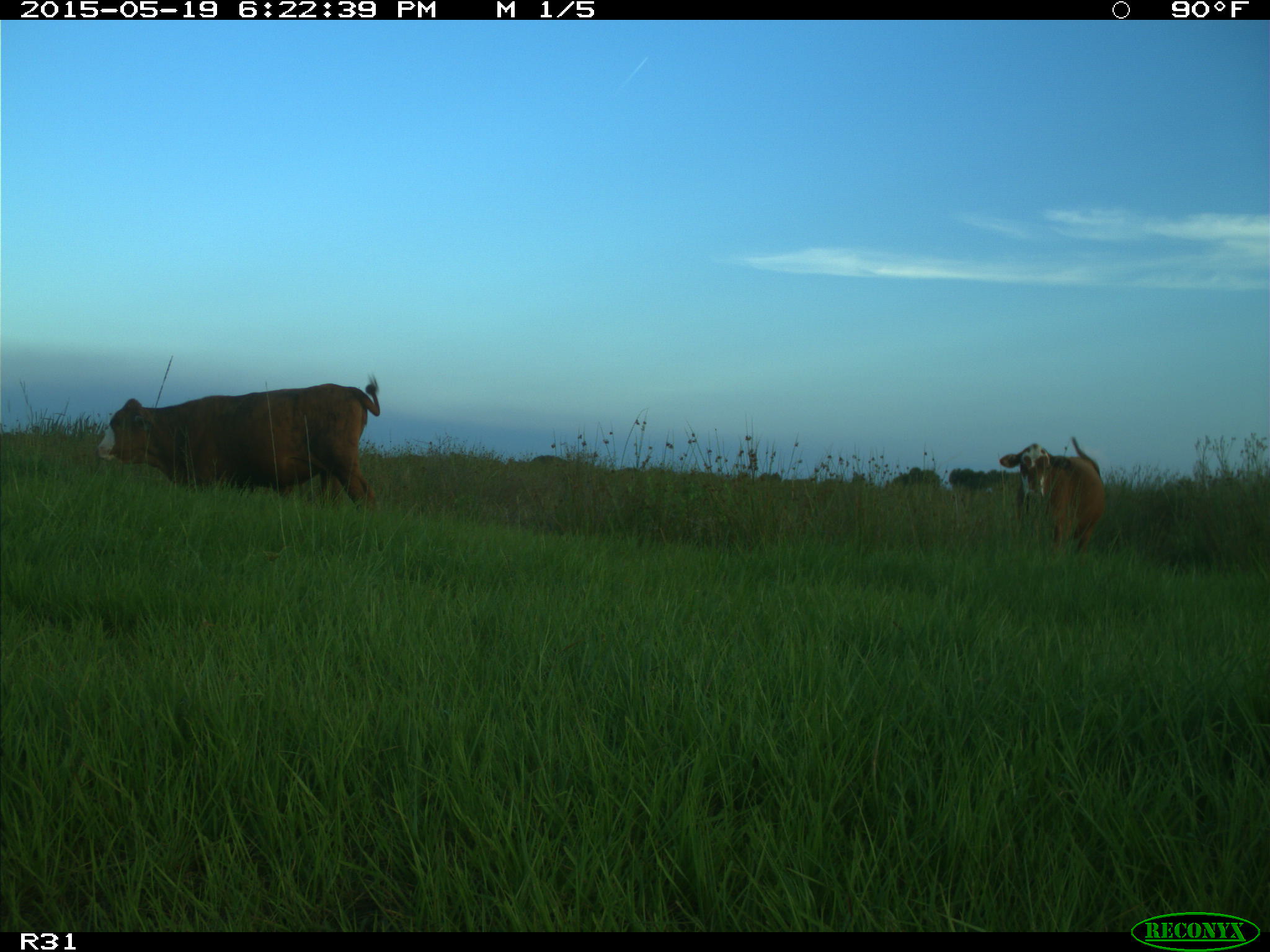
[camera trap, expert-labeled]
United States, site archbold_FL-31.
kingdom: Animalia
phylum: Chordata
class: Mammalia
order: Artiodactyla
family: Bovidae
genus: Bos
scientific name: Bos taurus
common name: domestic cow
Bos taurus (domestic cow).